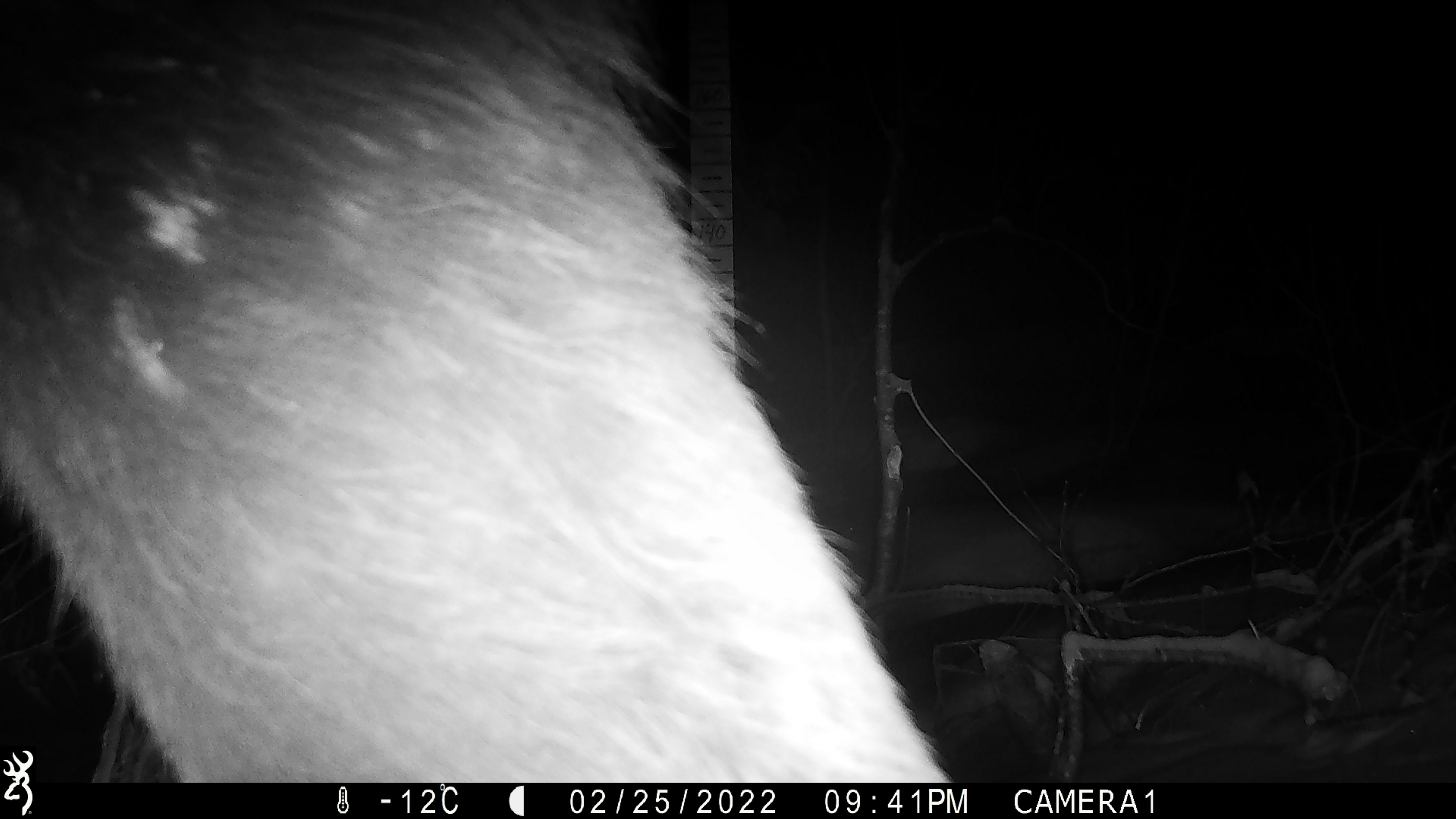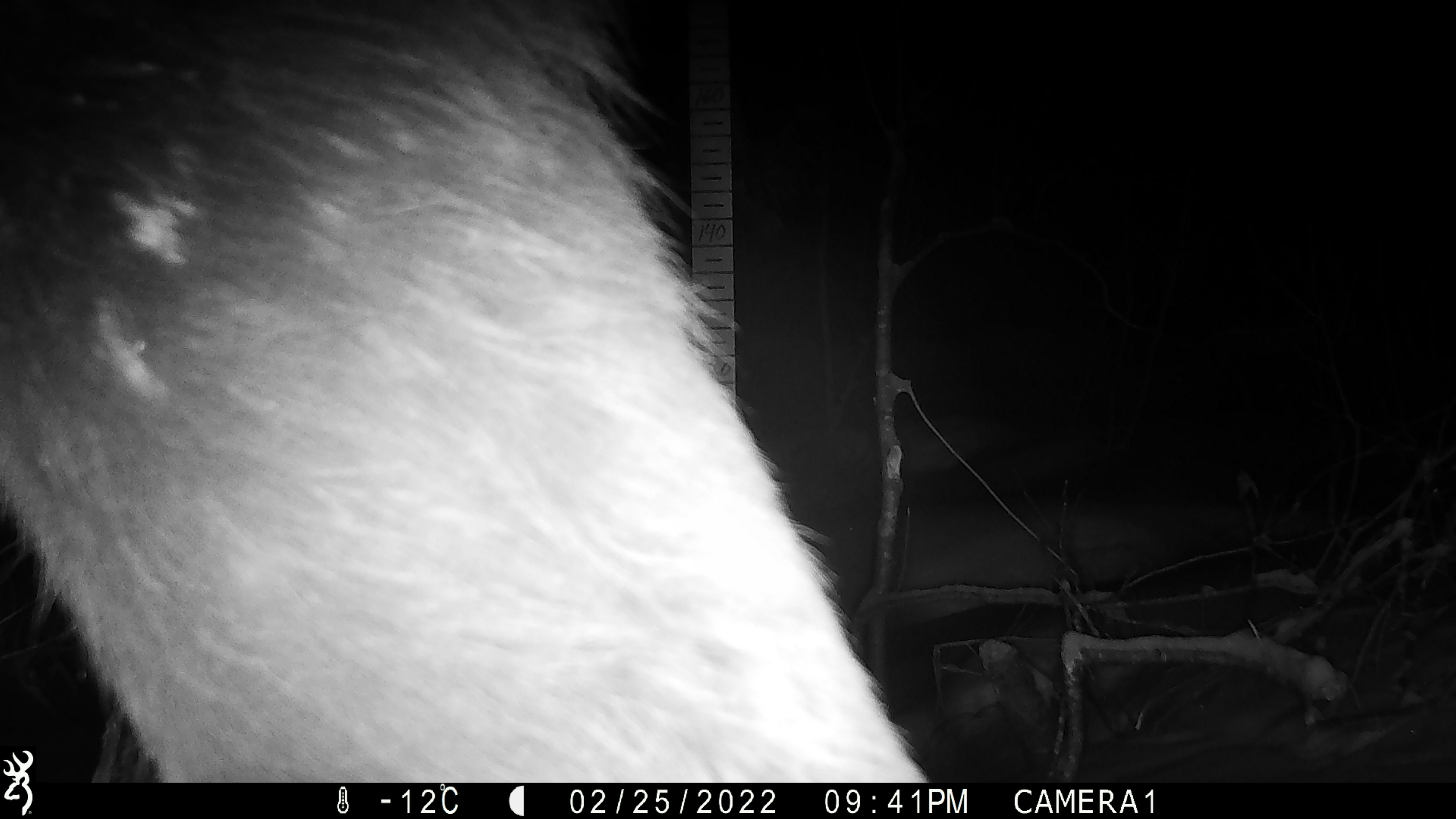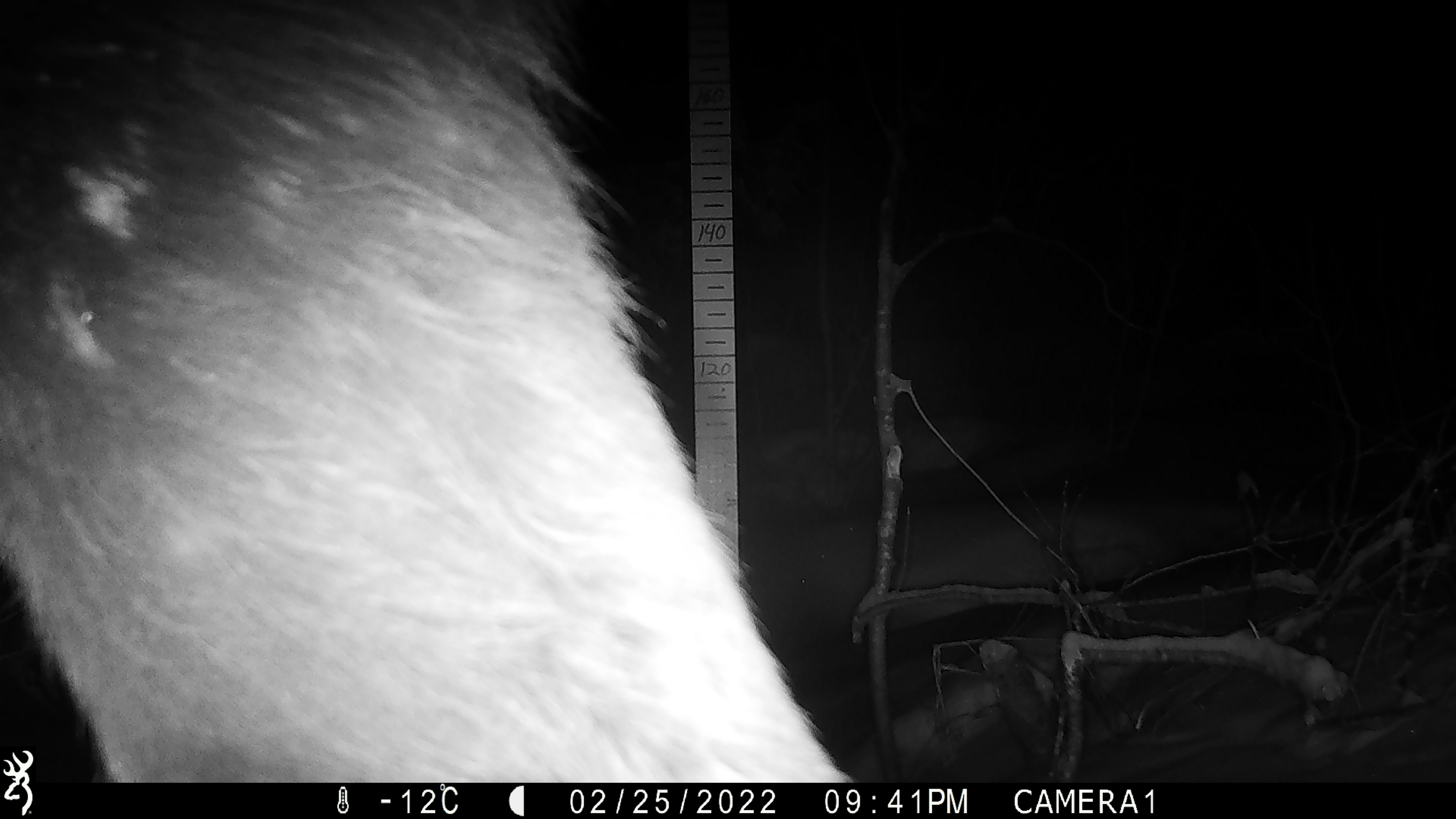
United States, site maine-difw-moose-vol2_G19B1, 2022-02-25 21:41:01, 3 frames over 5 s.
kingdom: Animalia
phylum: Chordata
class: Mammalia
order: Artiodactyla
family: Cervidae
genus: Alces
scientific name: Alces alces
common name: moose